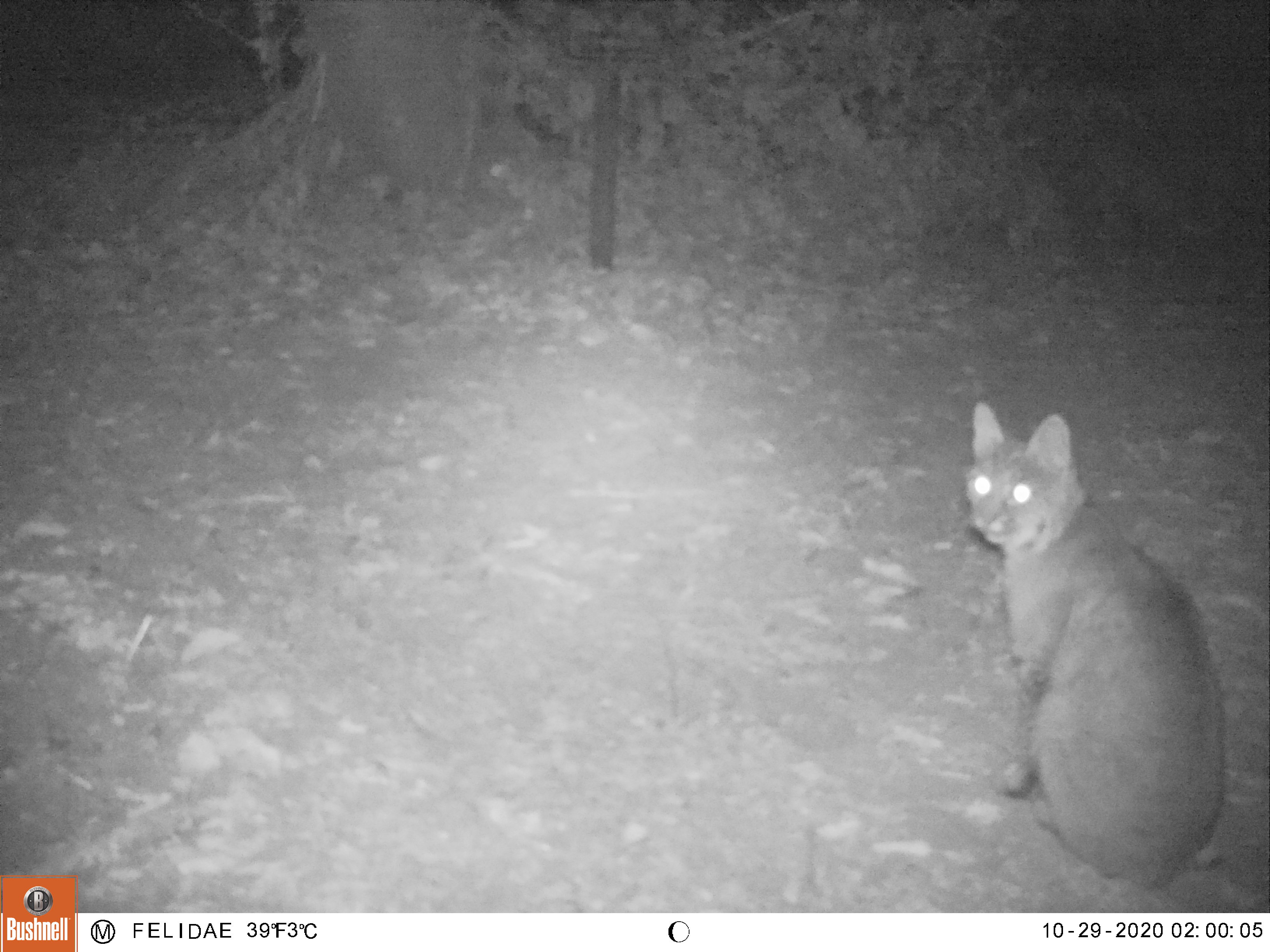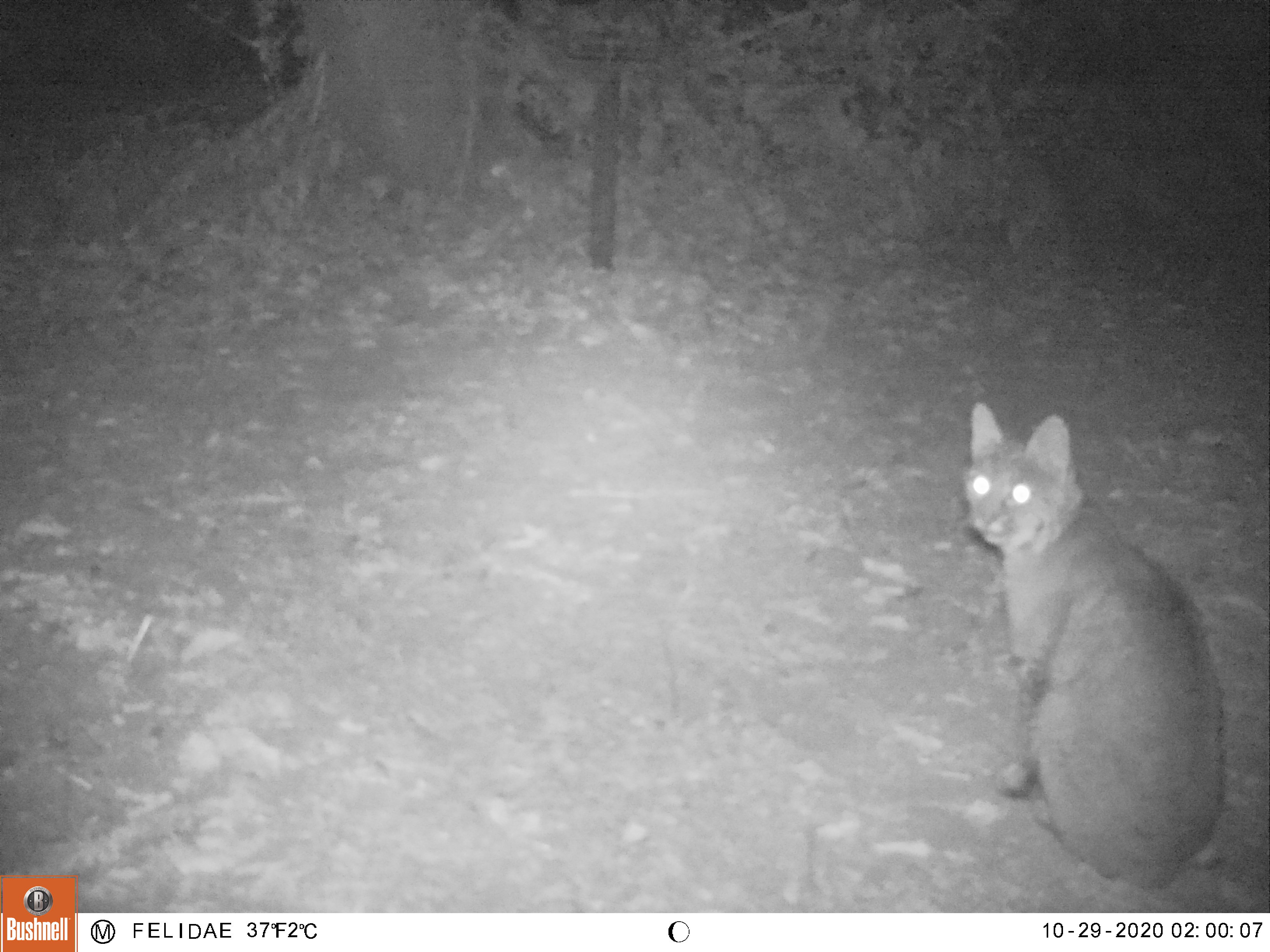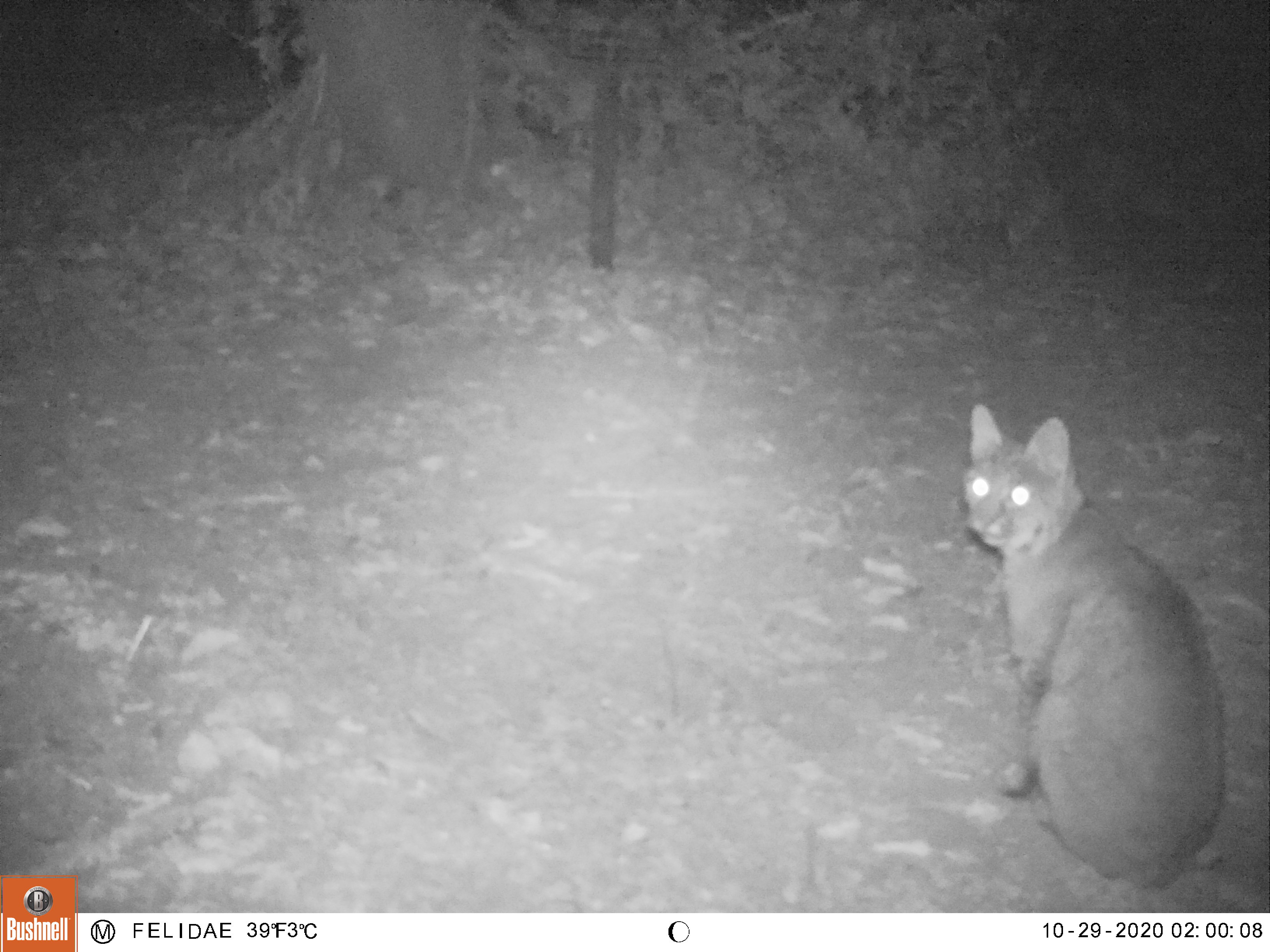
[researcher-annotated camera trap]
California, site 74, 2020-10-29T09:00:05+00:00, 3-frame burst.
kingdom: Animalia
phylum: Chordata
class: Mammalia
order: Carnivora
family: Felidae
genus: Lynx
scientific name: Lynx rufus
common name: bobcat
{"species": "bobcat (Lynx rufus)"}